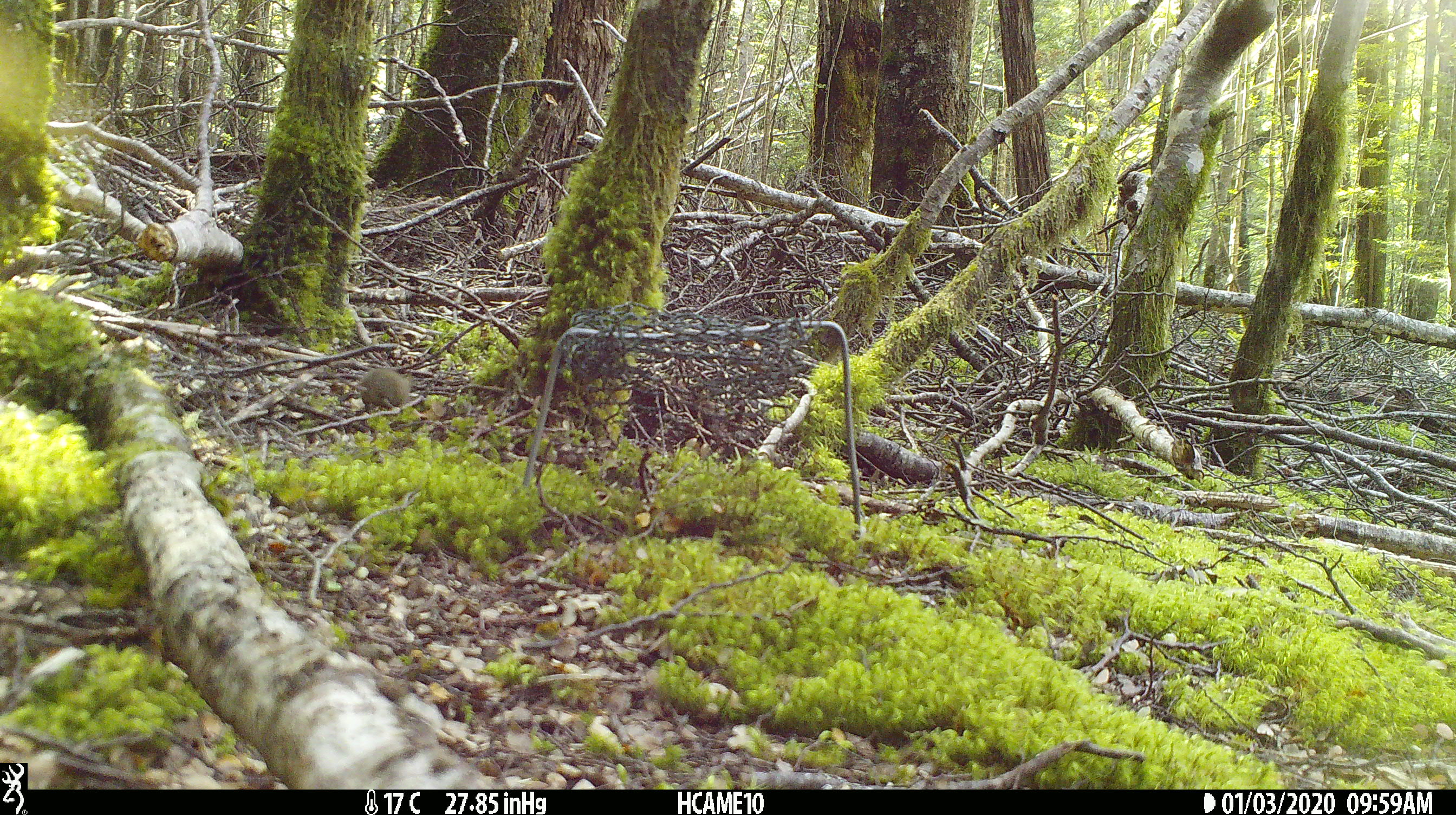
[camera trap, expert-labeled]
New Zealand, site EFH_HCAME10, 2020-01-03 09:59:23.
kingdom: Animalia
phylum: Chordata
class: Mammalia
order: Rodentia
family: Muridae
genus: Mus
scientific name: Mus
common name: mouse